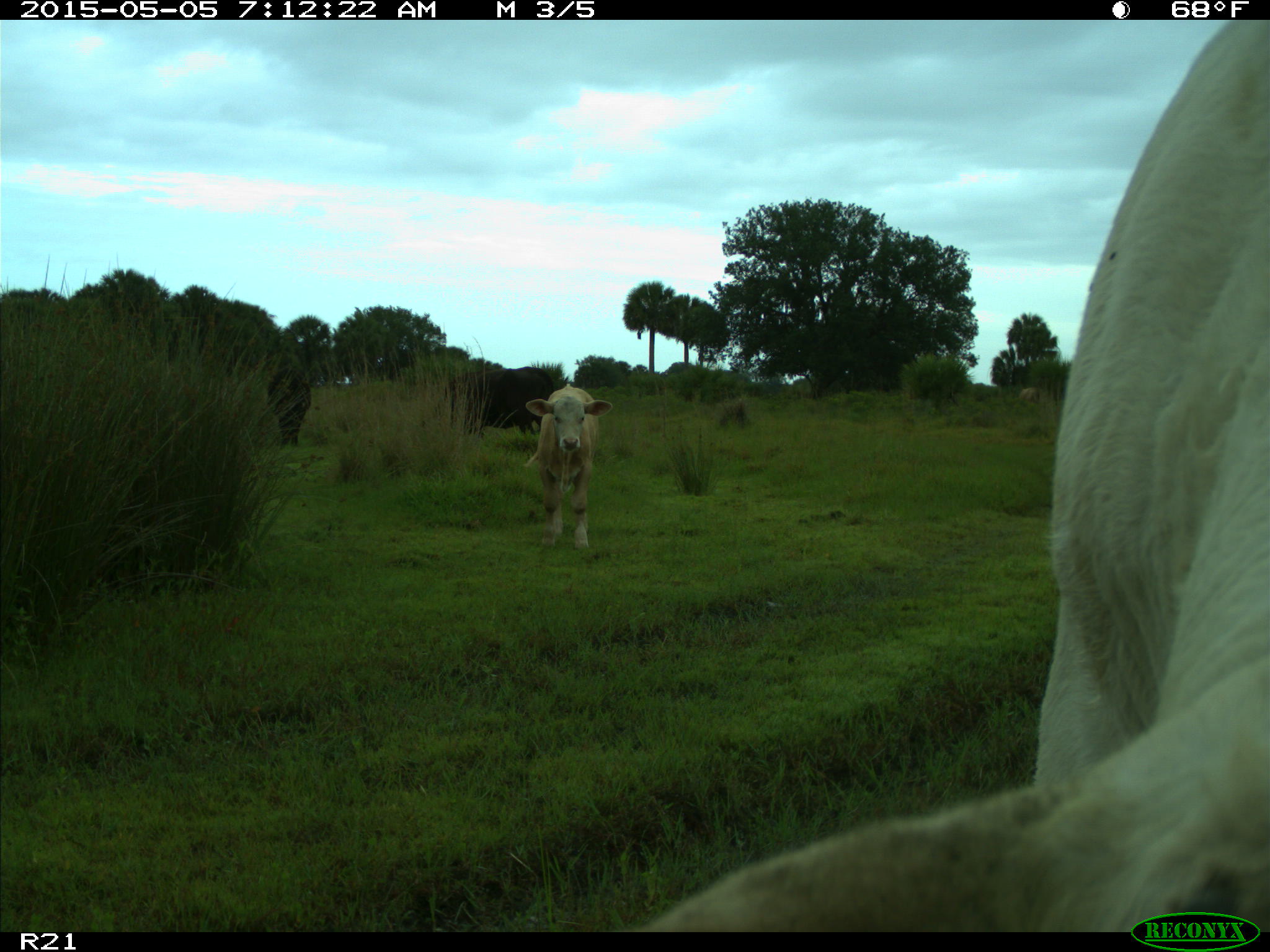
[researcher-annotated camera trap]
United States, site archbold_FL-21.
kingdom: Animalia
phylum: Chordata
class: Mammalia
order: Artiodactyla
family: Bovidae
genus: Bos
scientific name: Bos taurus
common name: domestic cow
Bos taurus (domestic cow).